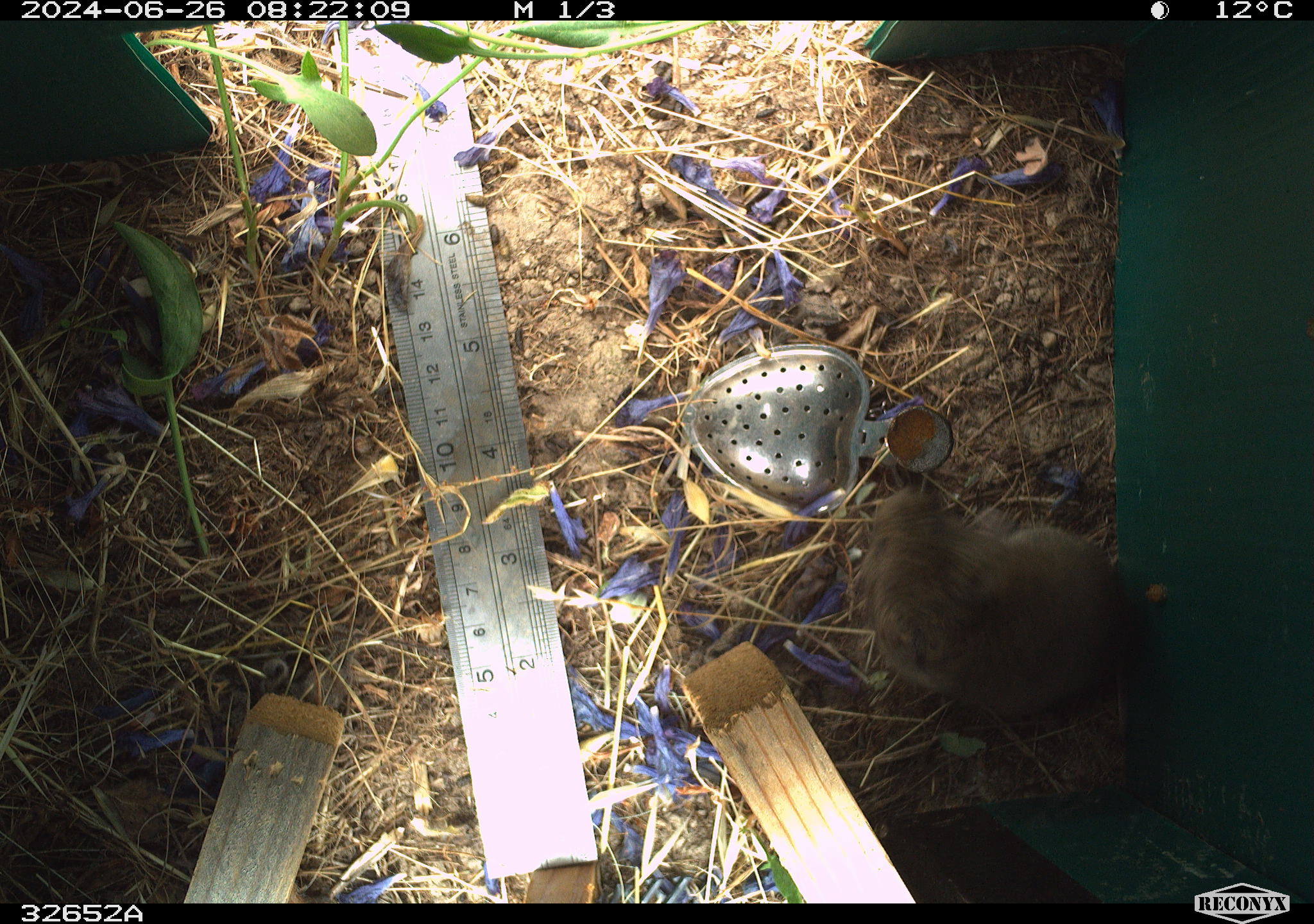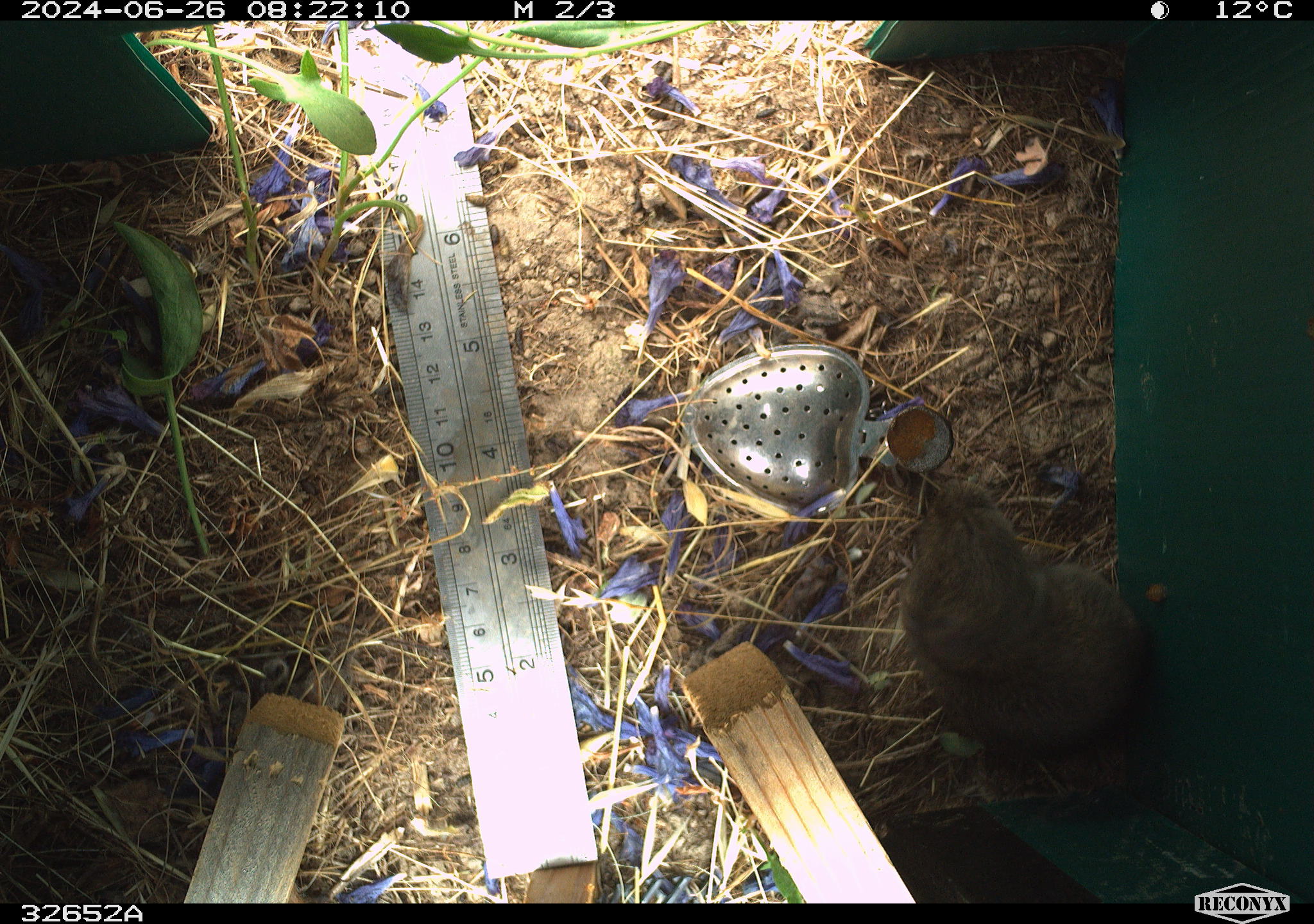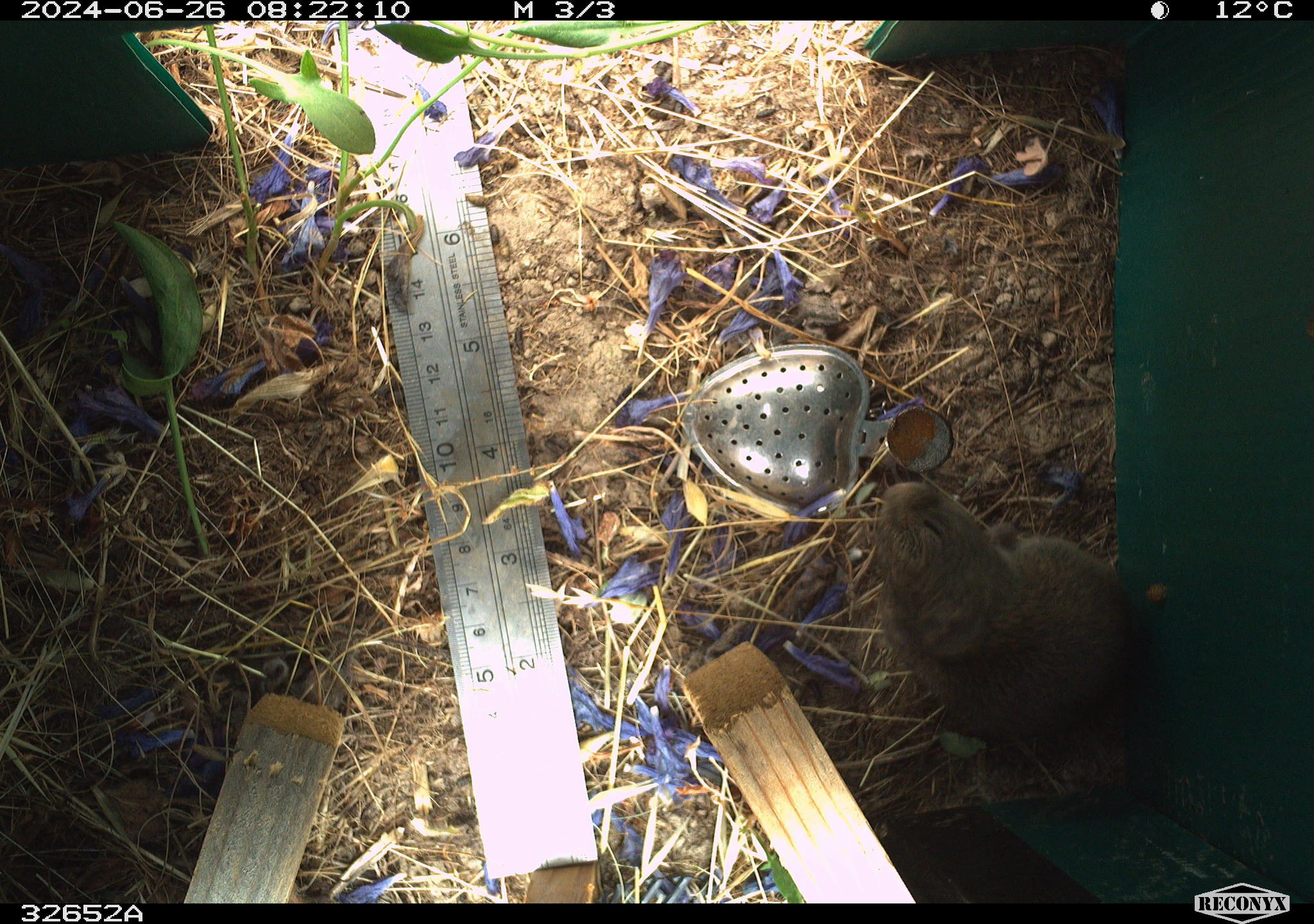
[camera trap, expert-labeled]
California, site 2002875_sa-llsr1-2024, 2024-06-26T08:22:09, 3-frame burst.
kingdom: Animalia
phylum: Chordata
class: Mammalia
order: Rodentia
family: Cricetidae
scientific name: Arvicolinae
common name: voles, lemmings, and muskrats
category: arvicolinae subfamily